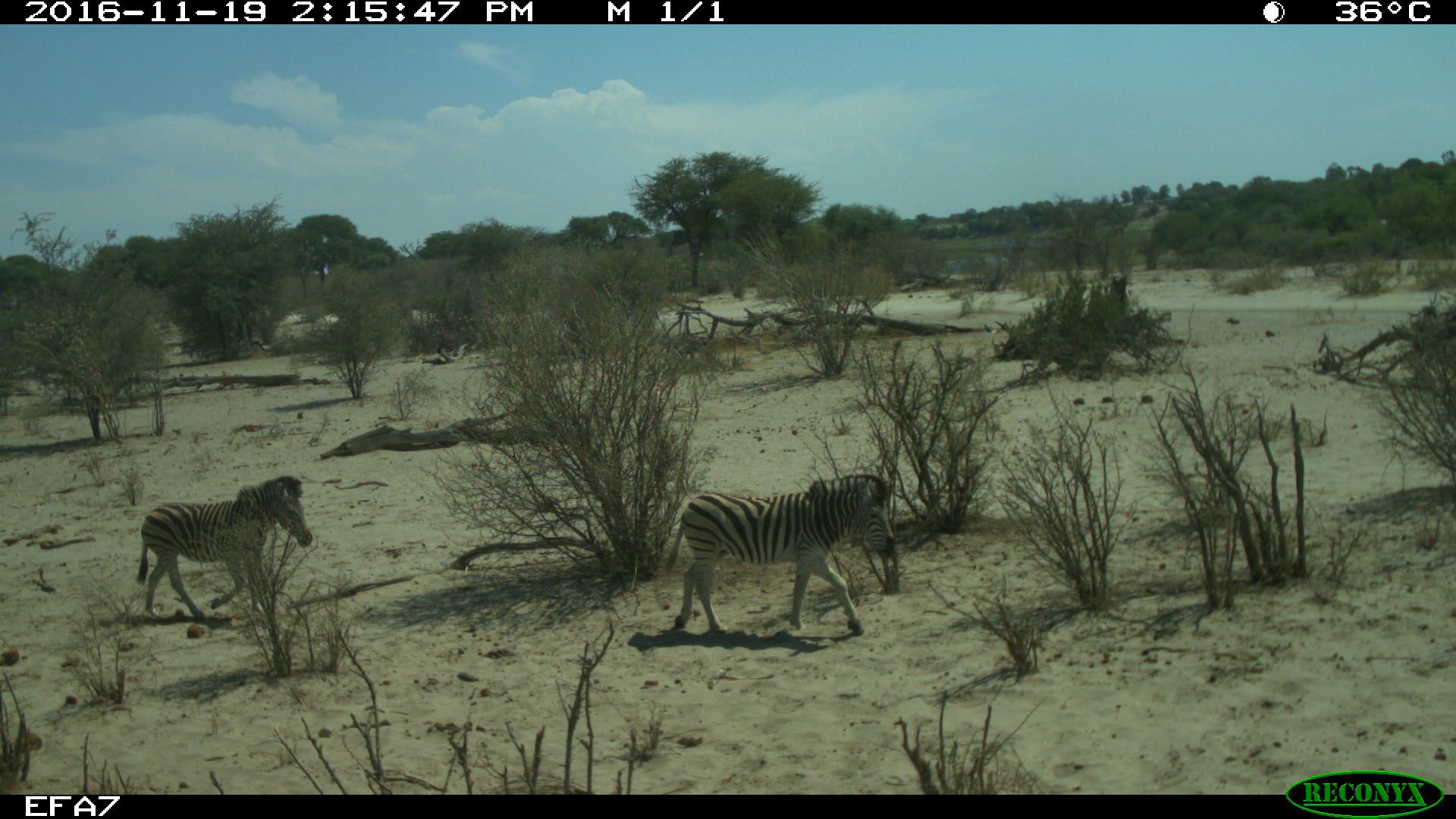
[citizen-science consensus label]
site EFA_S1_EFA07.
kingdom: Animalia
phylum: Chordata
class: Mammalia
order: Perissodactyla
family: Equidae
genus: Equus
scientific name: Equus quagga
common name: plains zebra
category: zebraplains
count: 2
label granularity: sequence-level